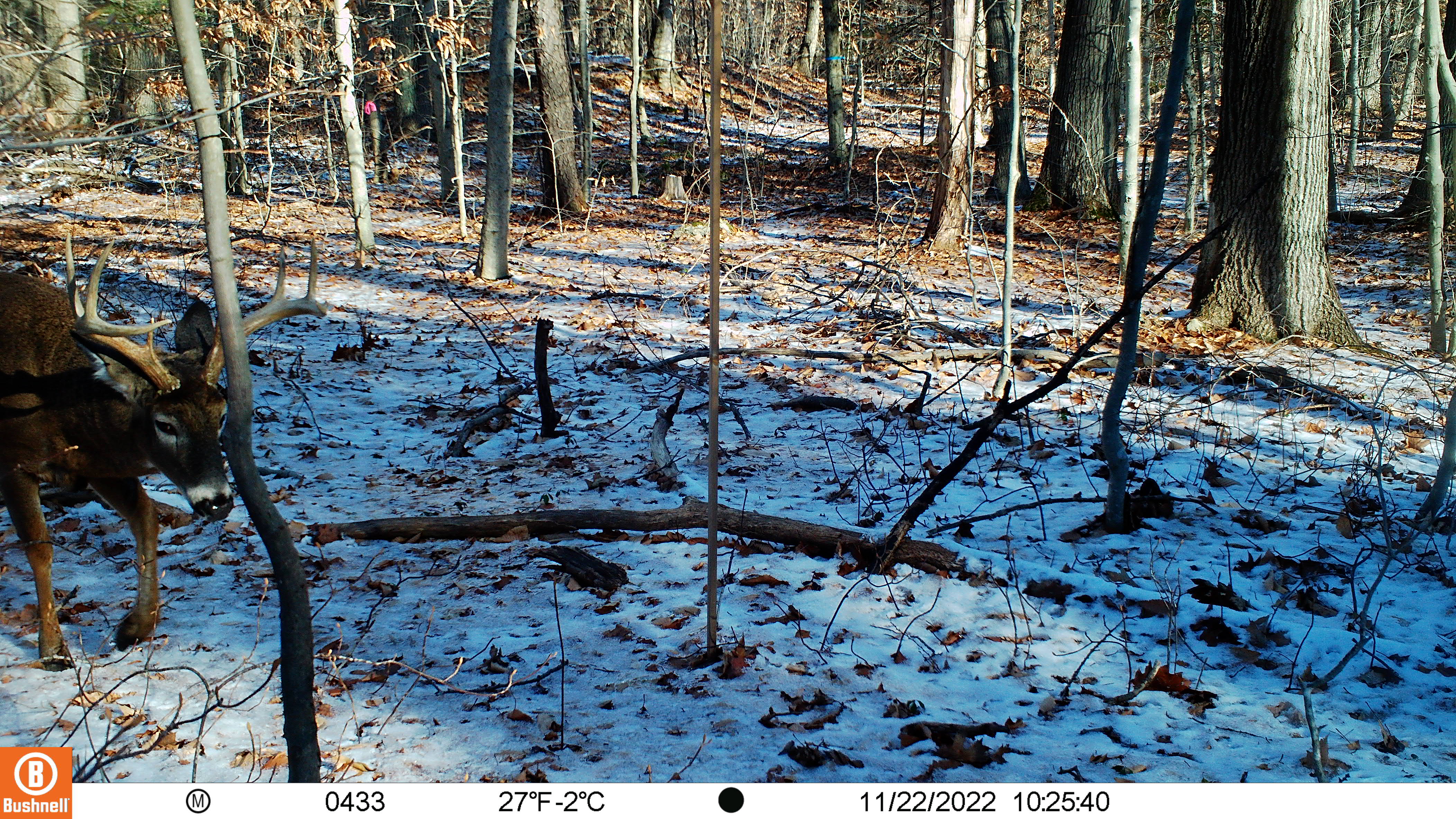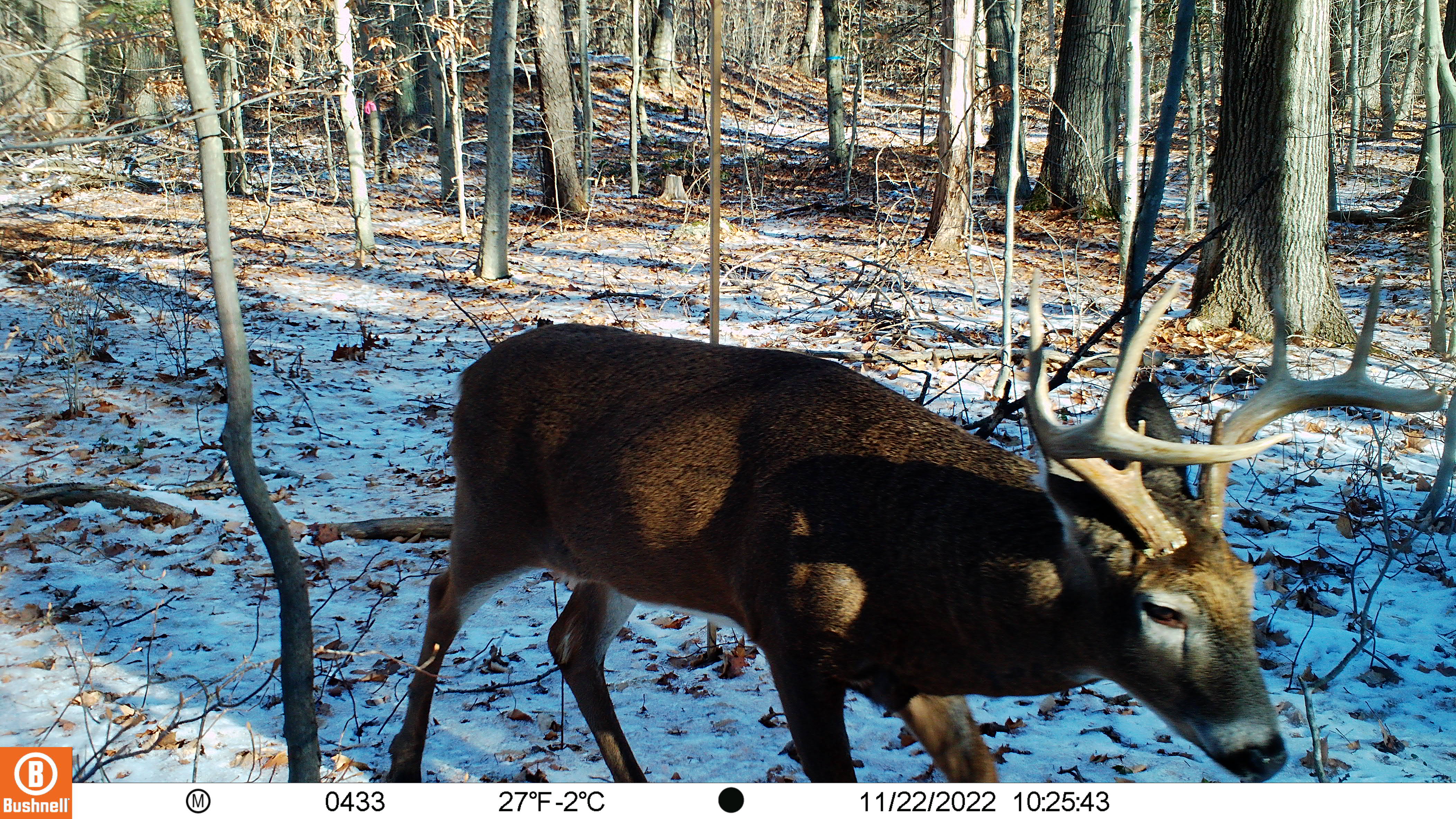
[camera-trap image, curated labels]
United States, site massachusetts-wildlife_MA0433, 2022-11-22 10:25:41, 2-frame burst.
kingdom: Animalia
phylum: Chordata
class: Mammalia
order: Artiodactyla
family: Cervidae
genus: Odocoileus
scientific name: Odocoileus virginianus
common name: white-tailed deer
White-tailed deer (Odocoileus virginianus).